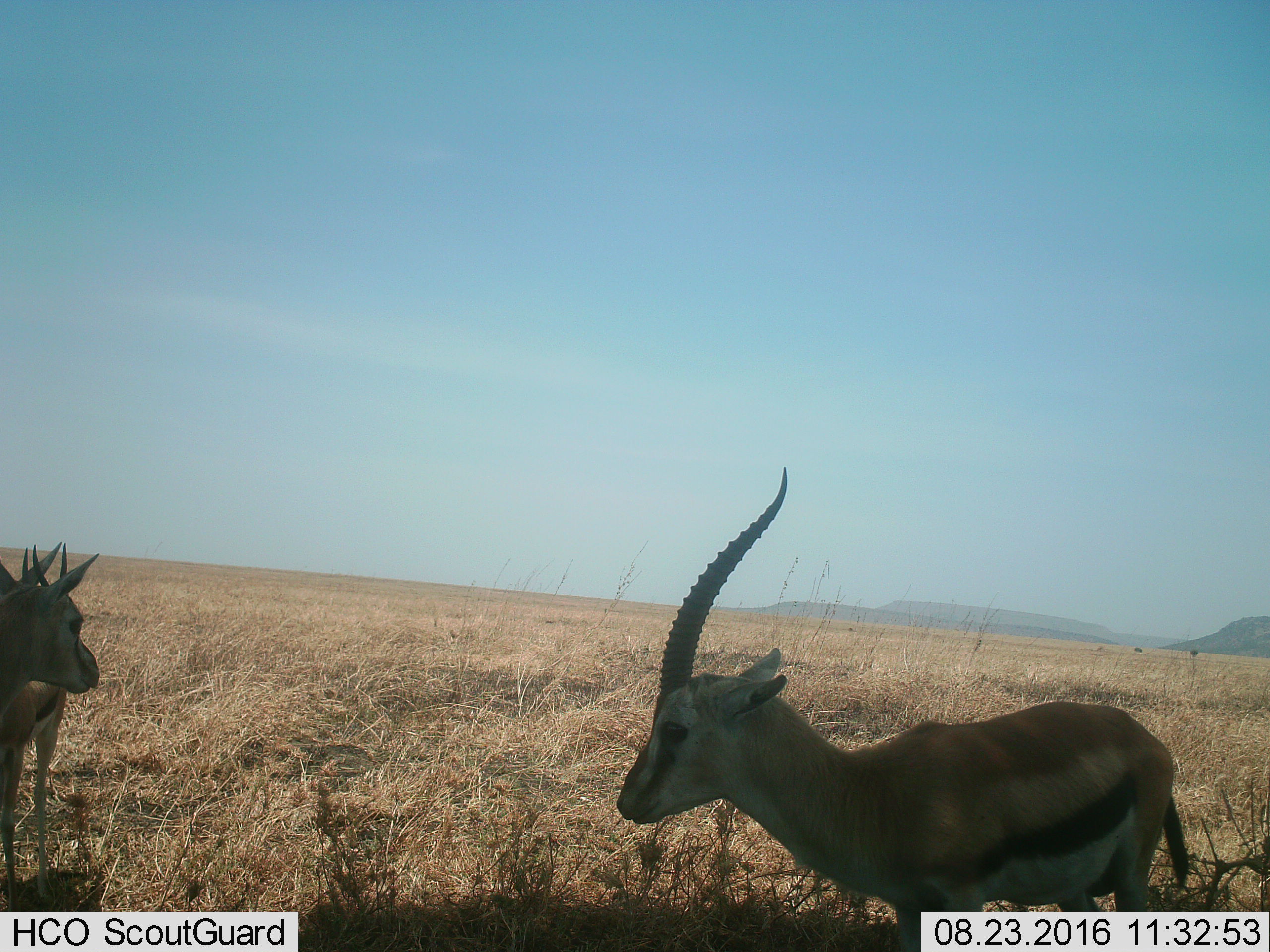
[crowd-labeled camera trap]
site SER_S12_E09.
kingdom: Animalia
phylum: Chordata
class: Mammalia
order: Artiodactyla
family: Bovidae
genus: Eudorcas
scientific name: Eudorcas thomsonii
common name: thomson's gazelle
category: gazellethomsons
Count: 3.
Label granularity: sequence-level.